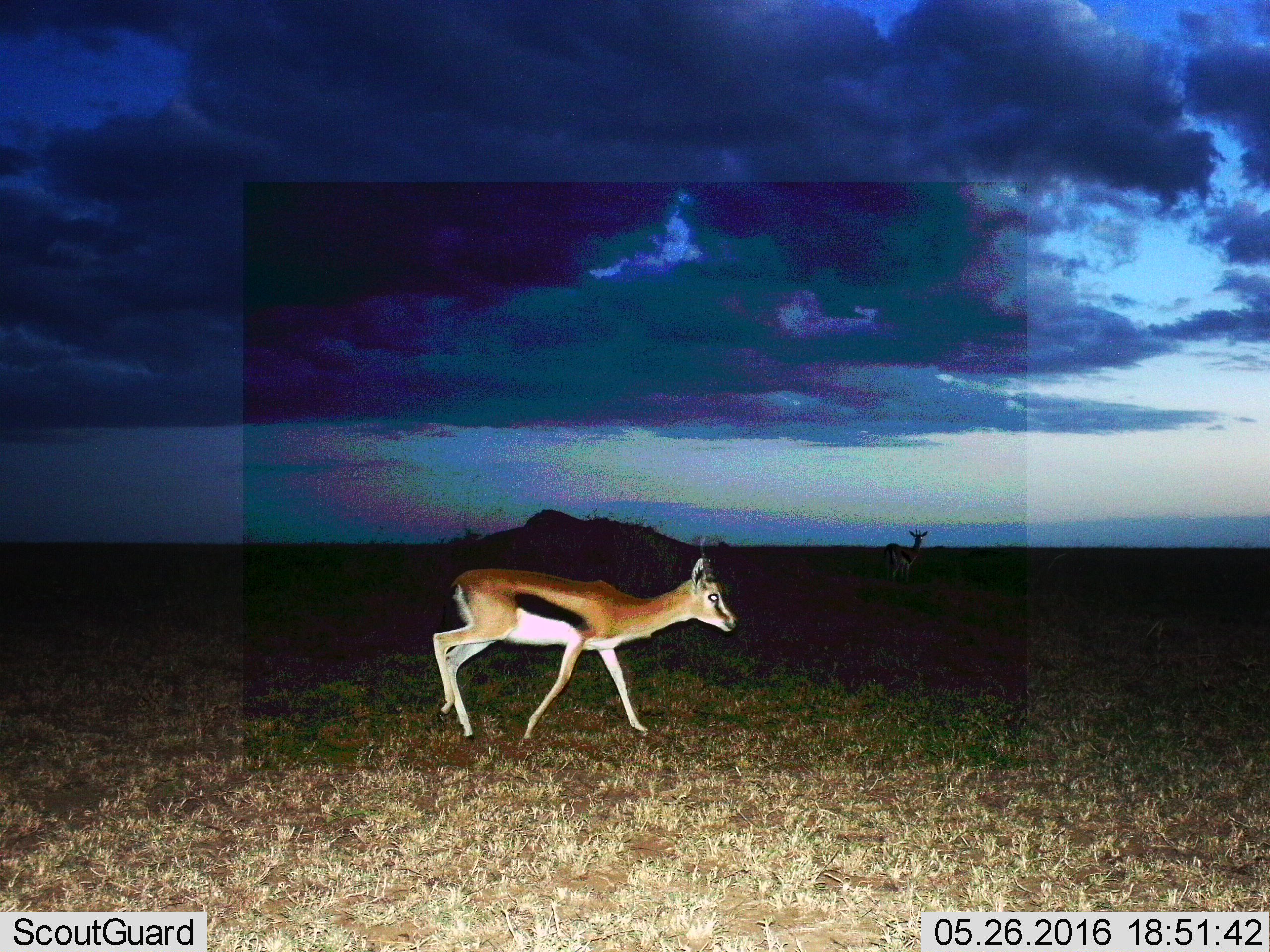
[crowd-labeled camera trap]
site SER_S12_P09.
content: unidentified animal